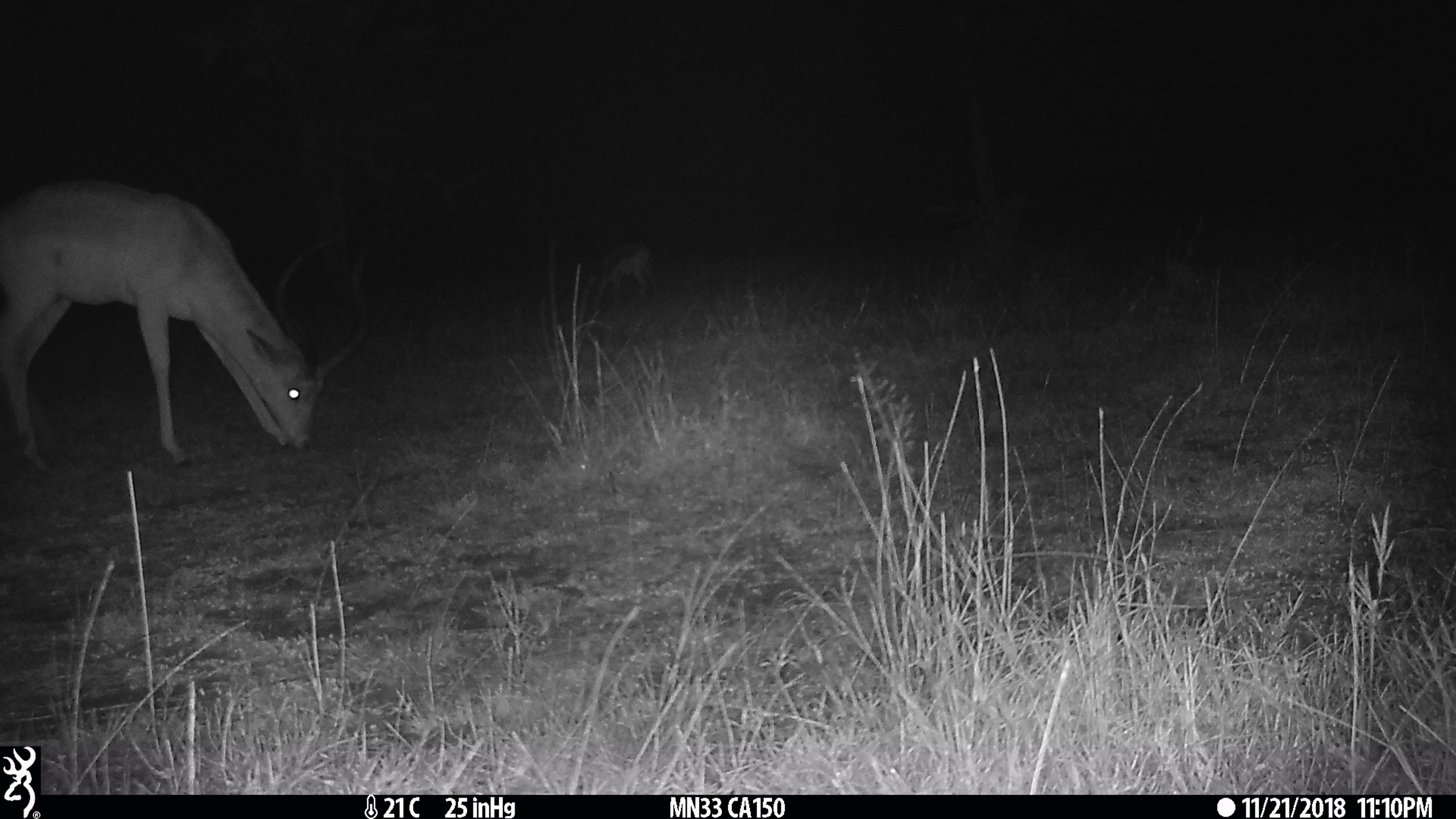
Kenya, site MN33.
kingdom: Animalia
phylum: Chordata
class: Mammalia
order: Artiodactyla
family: Bovidae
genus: Aepyceros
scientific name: Aepyceros melampus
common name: impala